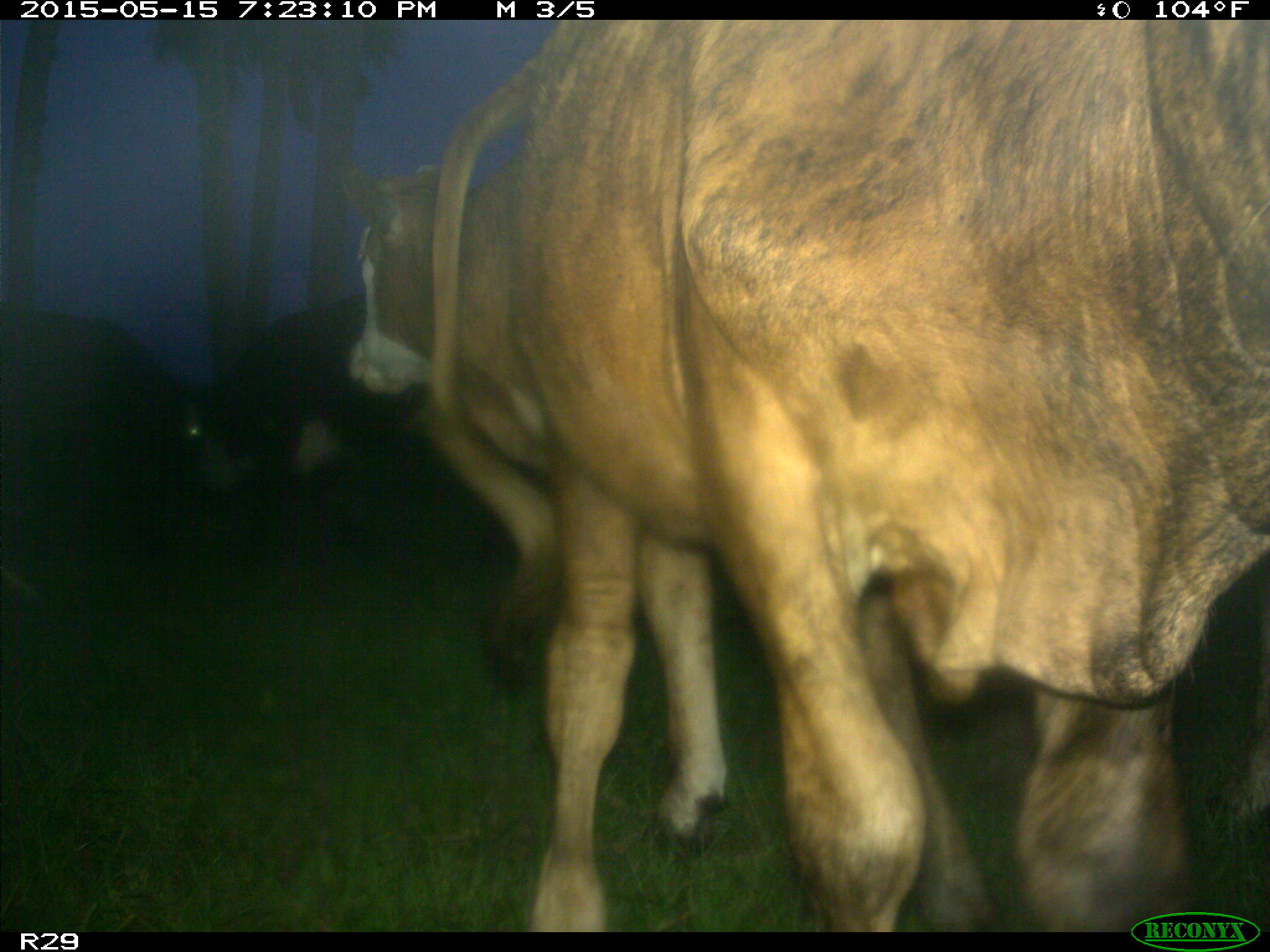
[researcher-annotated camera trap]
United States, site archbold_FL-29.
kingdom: Animalia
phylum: Chordata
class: Mammalia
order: Artiodactyla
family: Bovidae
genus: Bos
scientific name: Bos taurus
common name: domestic cow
Bos taurus (domestic cow).